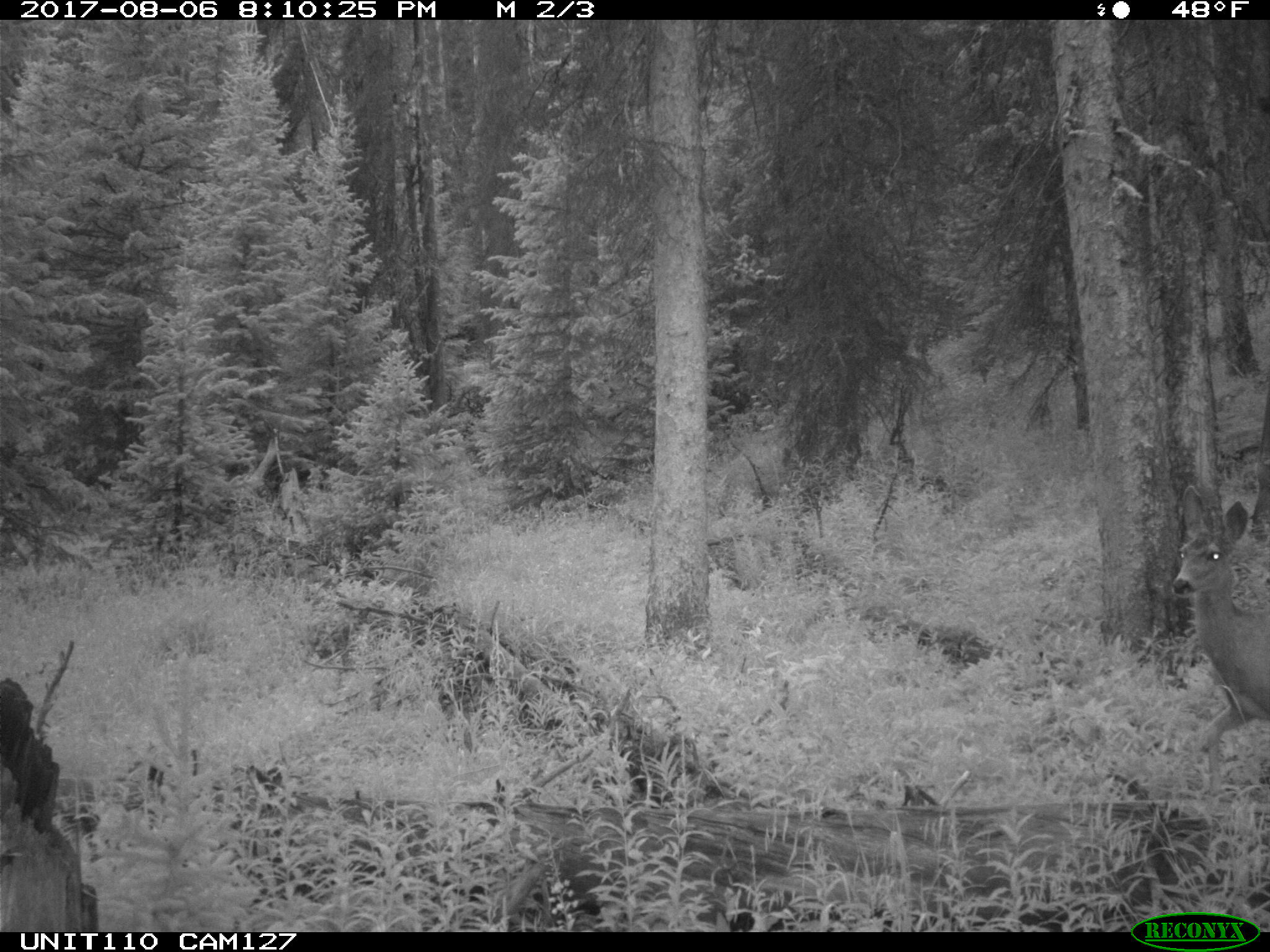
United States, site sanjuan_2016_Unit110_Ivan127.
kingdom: Animalia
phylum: Chordata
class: Mammalia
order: Artiodactyla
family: Cervidae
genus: Odocoileus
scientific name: Odocoileus hemionus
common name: mule deer